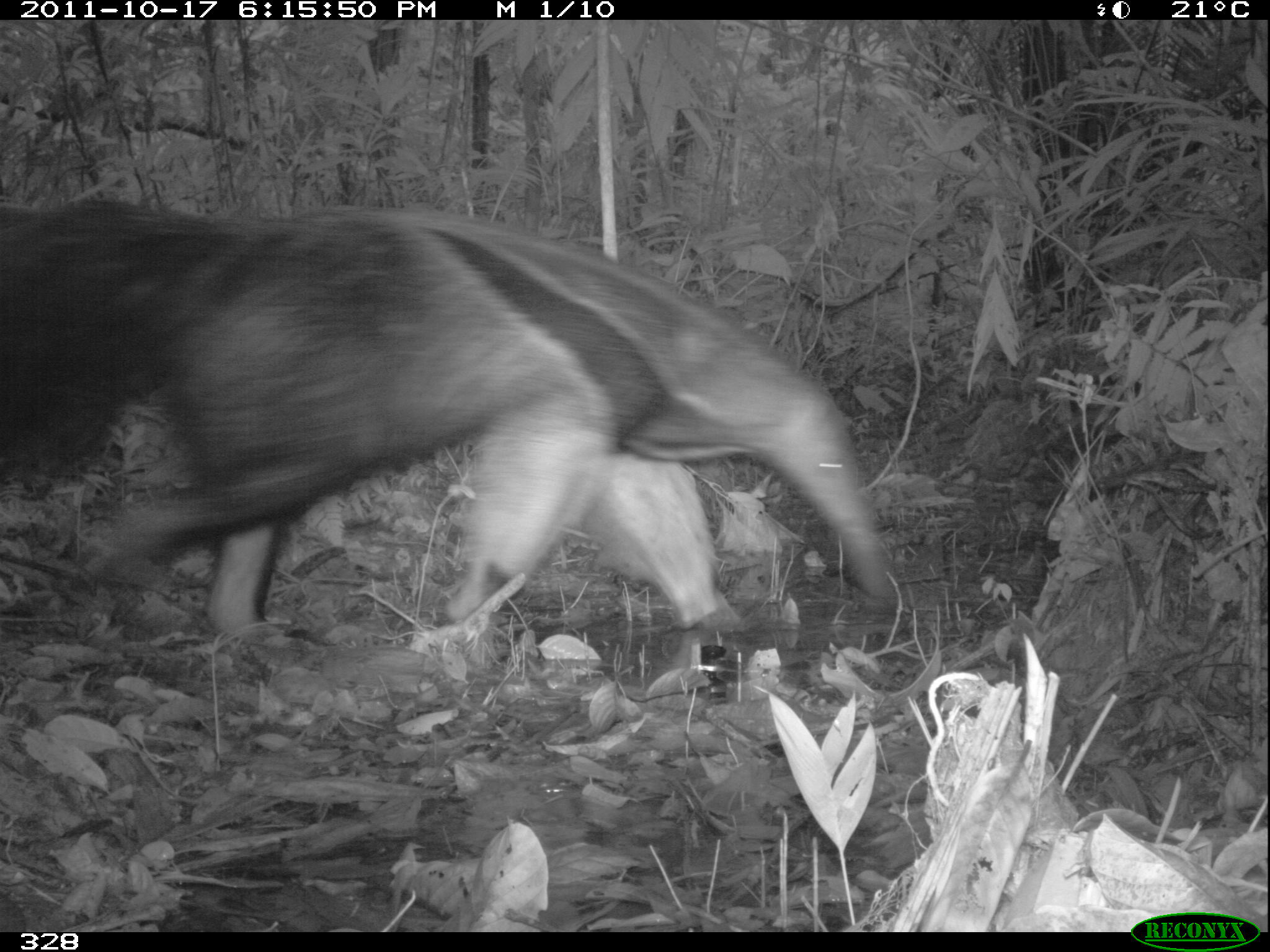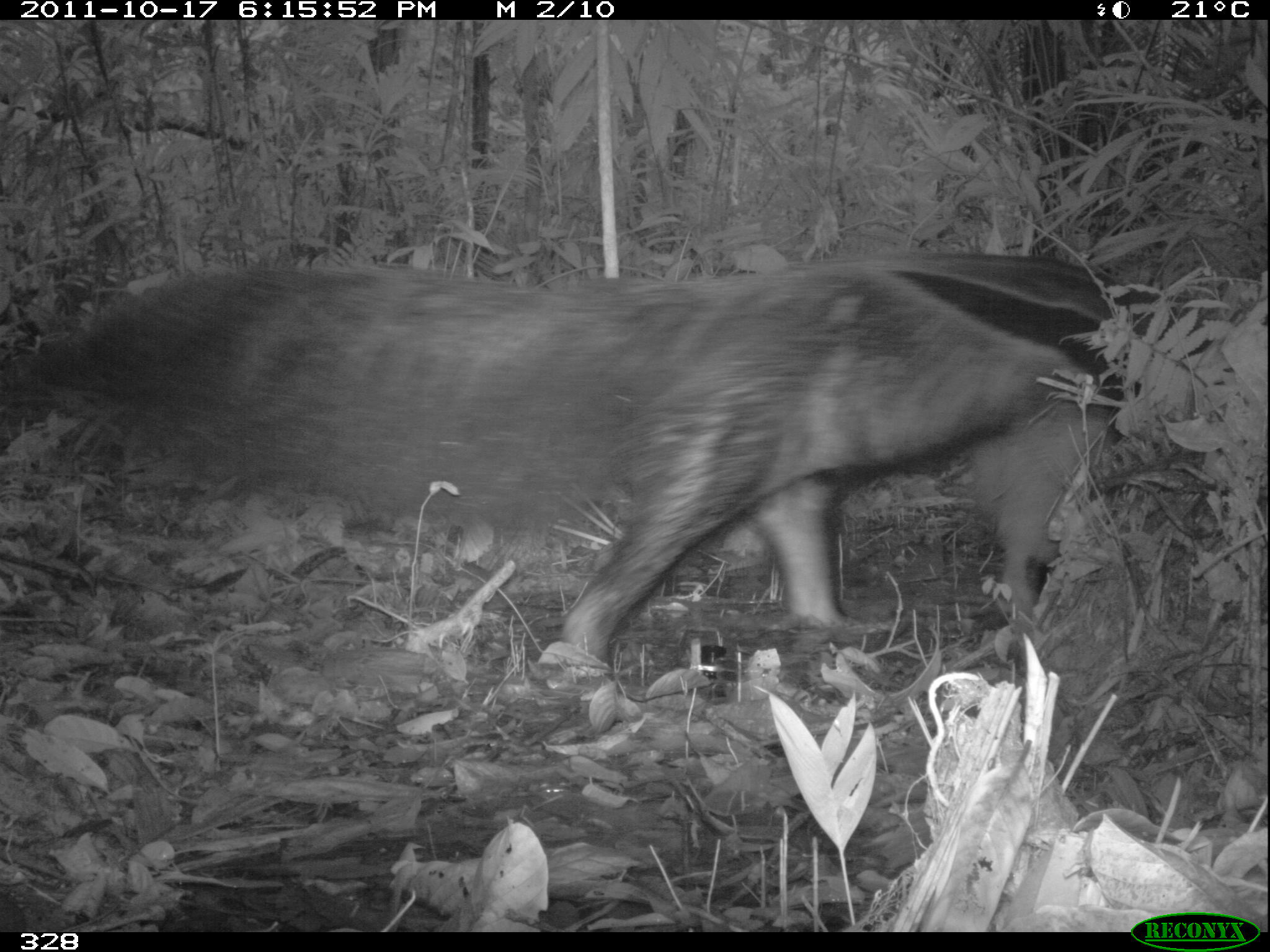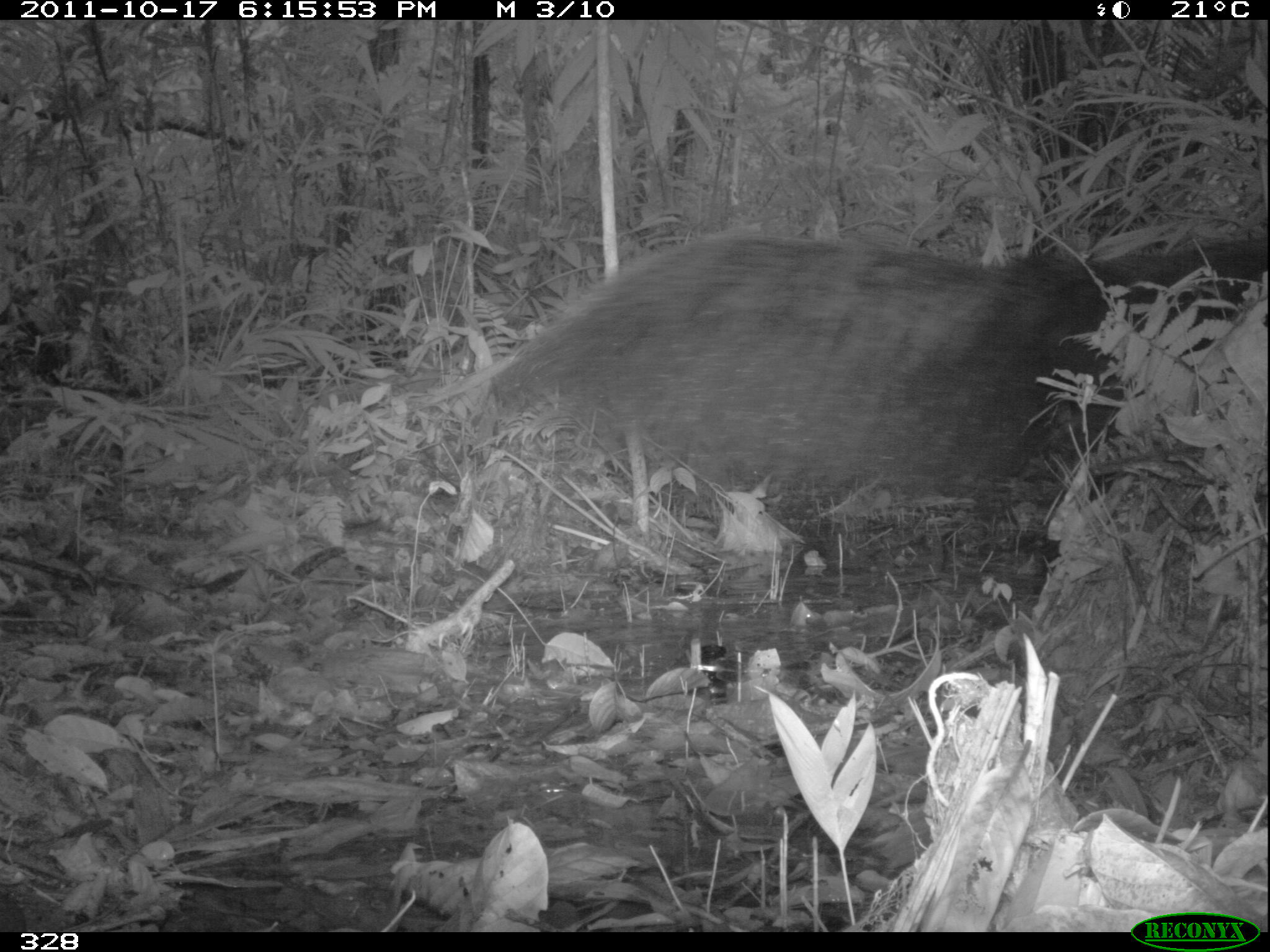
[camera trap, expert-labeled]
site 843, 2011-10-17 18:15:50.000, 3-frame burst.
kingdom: Animalia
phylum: Chordata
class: Mammalia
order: Pilosa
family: Myrmecophagidae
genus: Myrmecophaga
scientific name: Myrmecophaga tridactyla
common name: giant anteater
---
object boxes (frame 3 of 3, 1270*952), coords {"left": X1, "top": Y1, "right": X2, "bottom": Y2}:
myrmecophaga tridactyla: {"left": 474, "top": 225, "right": 1270, "bottom": 523}